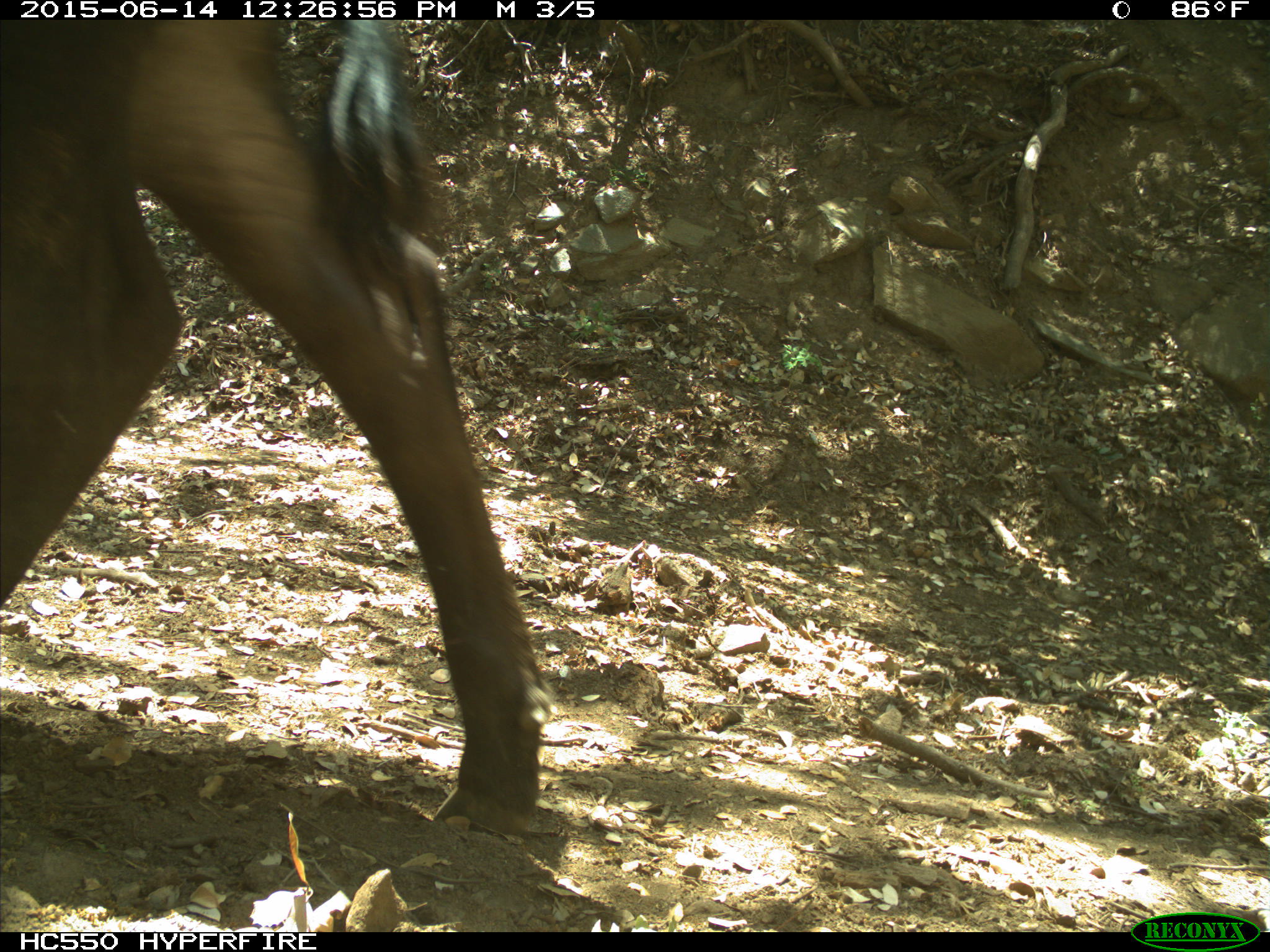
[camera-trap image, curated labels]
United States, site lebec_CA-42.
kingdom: Animalia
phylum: Chordata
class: Mammalia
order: Artiodactyla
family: Bovidae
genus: Bos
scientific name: Bos taurus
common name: domestic cow